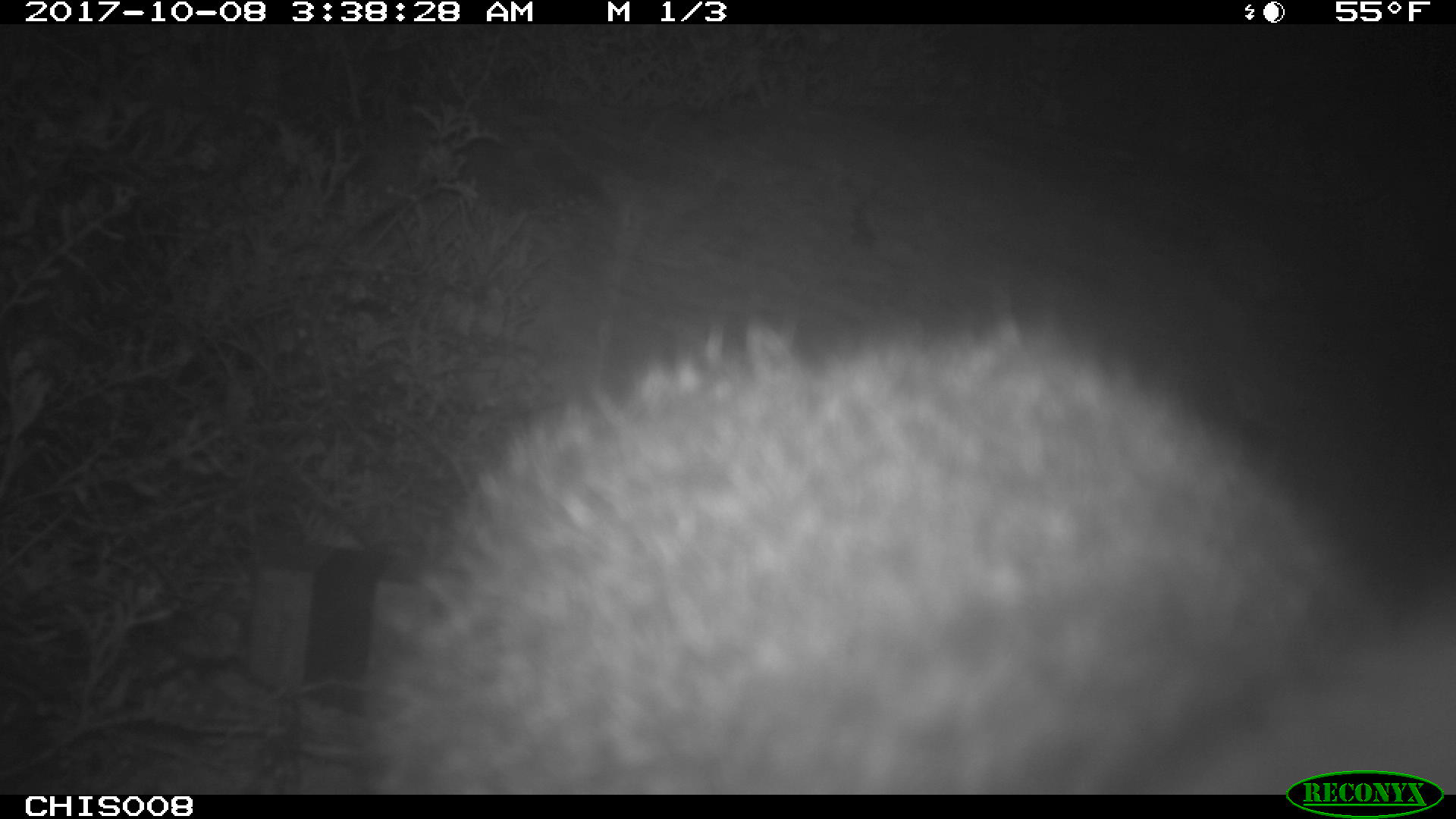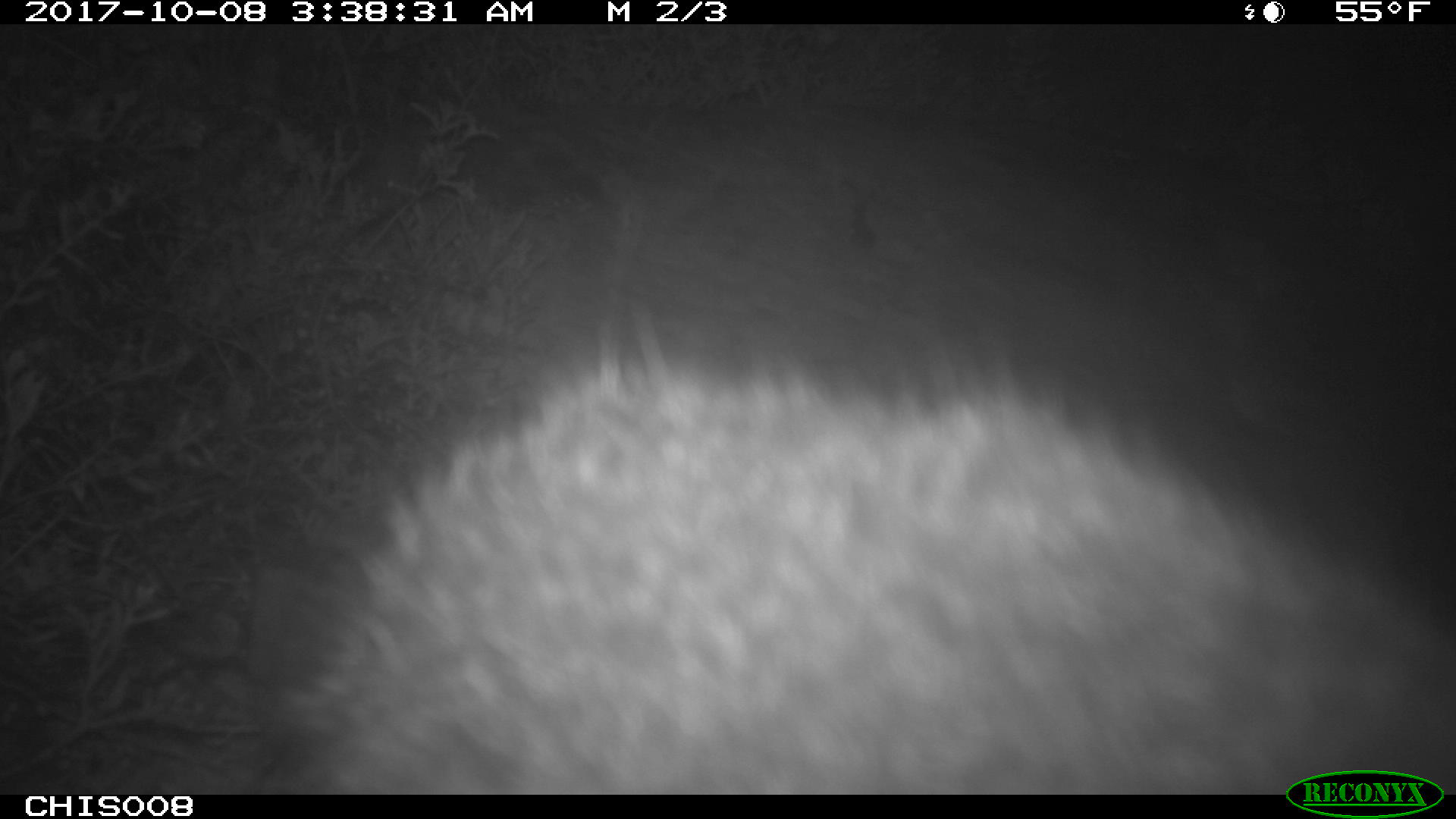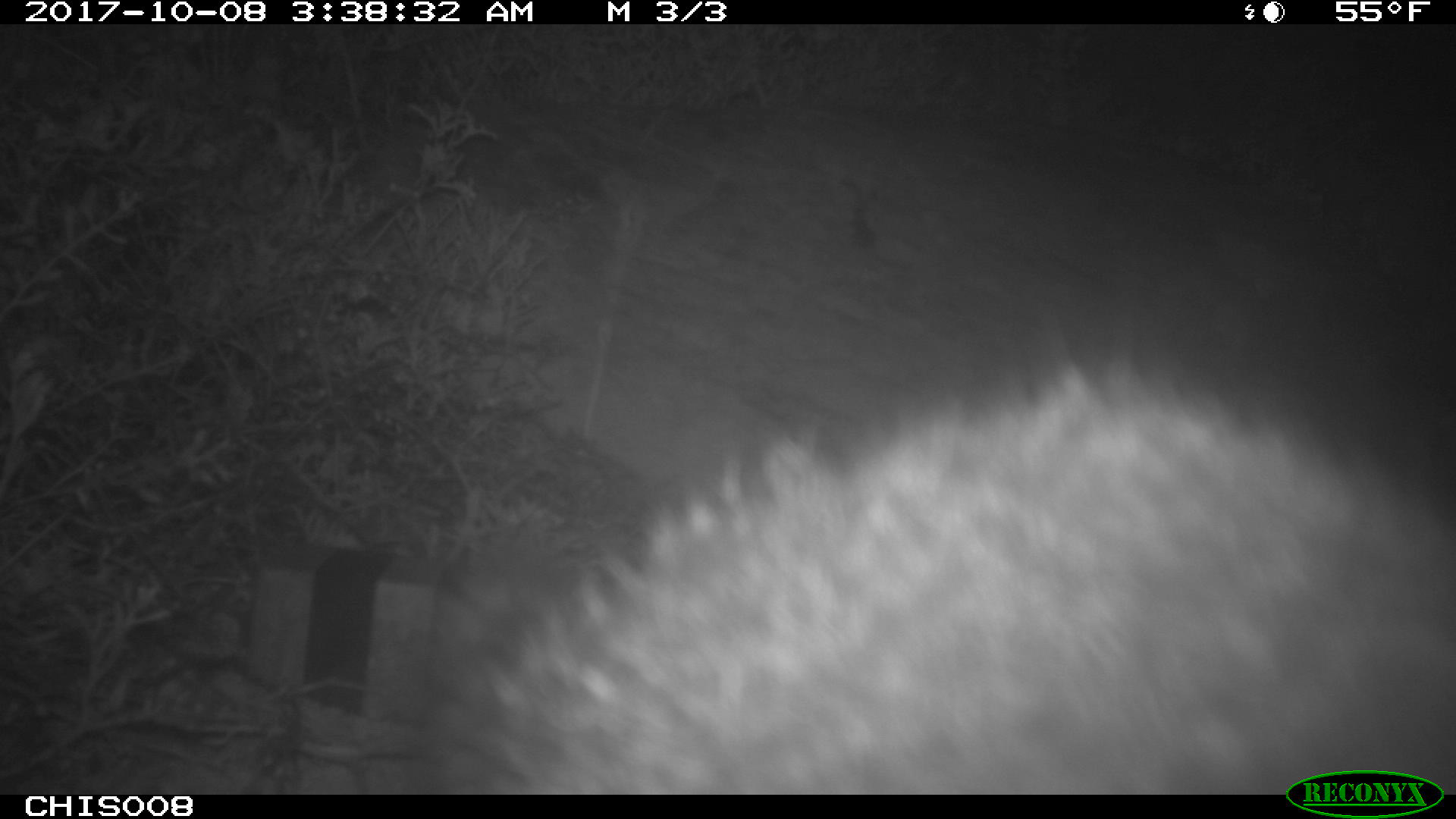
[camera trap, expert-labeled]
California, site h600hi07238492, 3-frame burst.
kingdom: Animalia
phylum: Chordata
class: Mammalia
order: Carnivora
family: Canidae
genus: Urocyon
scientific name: Urocyon littoralis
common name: island fox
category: fox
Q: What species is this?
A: Fox (island fox) (Urocyon littoralis).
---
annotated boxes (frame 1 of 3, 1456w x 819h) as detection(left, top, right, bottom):
fox: detection(369, 297, 1455, 795)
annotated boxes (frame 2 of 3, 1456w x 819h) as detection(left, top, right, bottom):
fox: detection(282, 342, 1455, 795)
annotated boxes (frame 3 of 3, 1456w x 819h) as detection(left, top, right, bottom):
fox: detection(433, 335, 1455, 795)